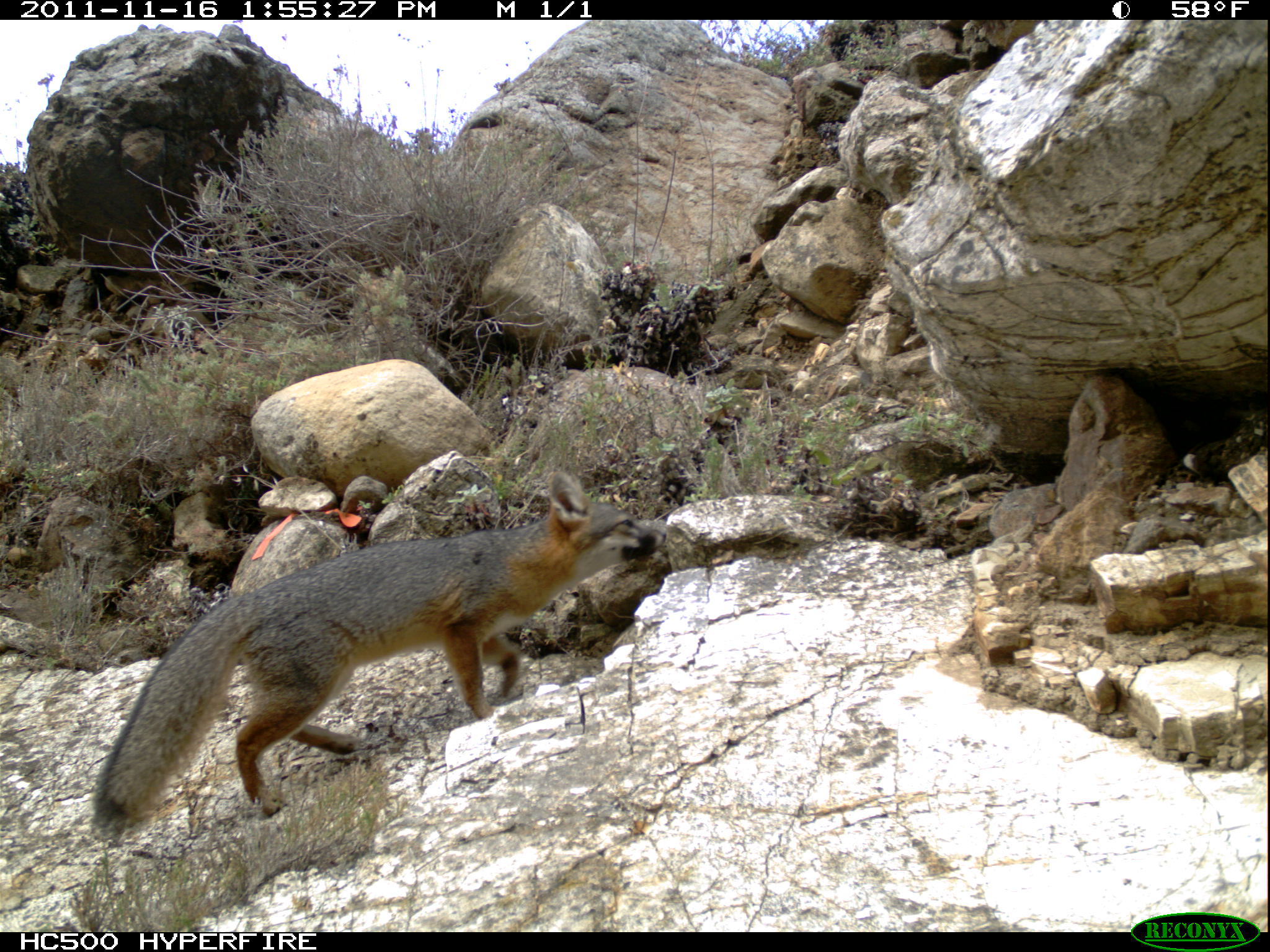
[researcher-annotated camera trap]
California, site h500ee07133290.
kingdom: Animalia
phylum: Chordata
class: Mammalia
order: Carnivora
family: Canidae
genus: Urocyon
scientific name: Urocyon littoralis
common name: island fox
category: fox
Fox (island fox) (Urocyon littoralis).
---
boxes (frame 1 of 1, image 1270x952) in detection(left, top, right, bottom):
fox: detection(89, 470, 667, 841)